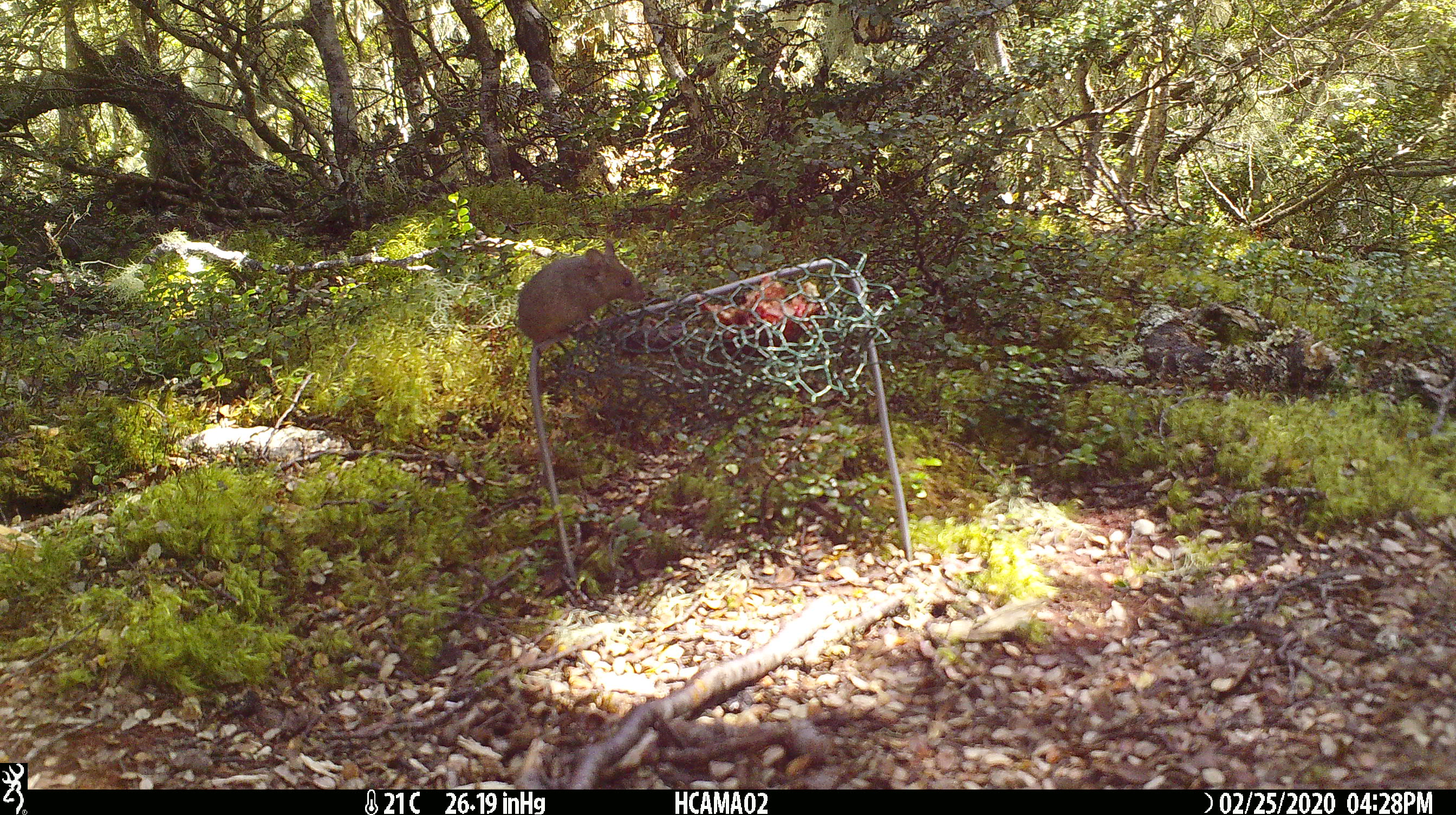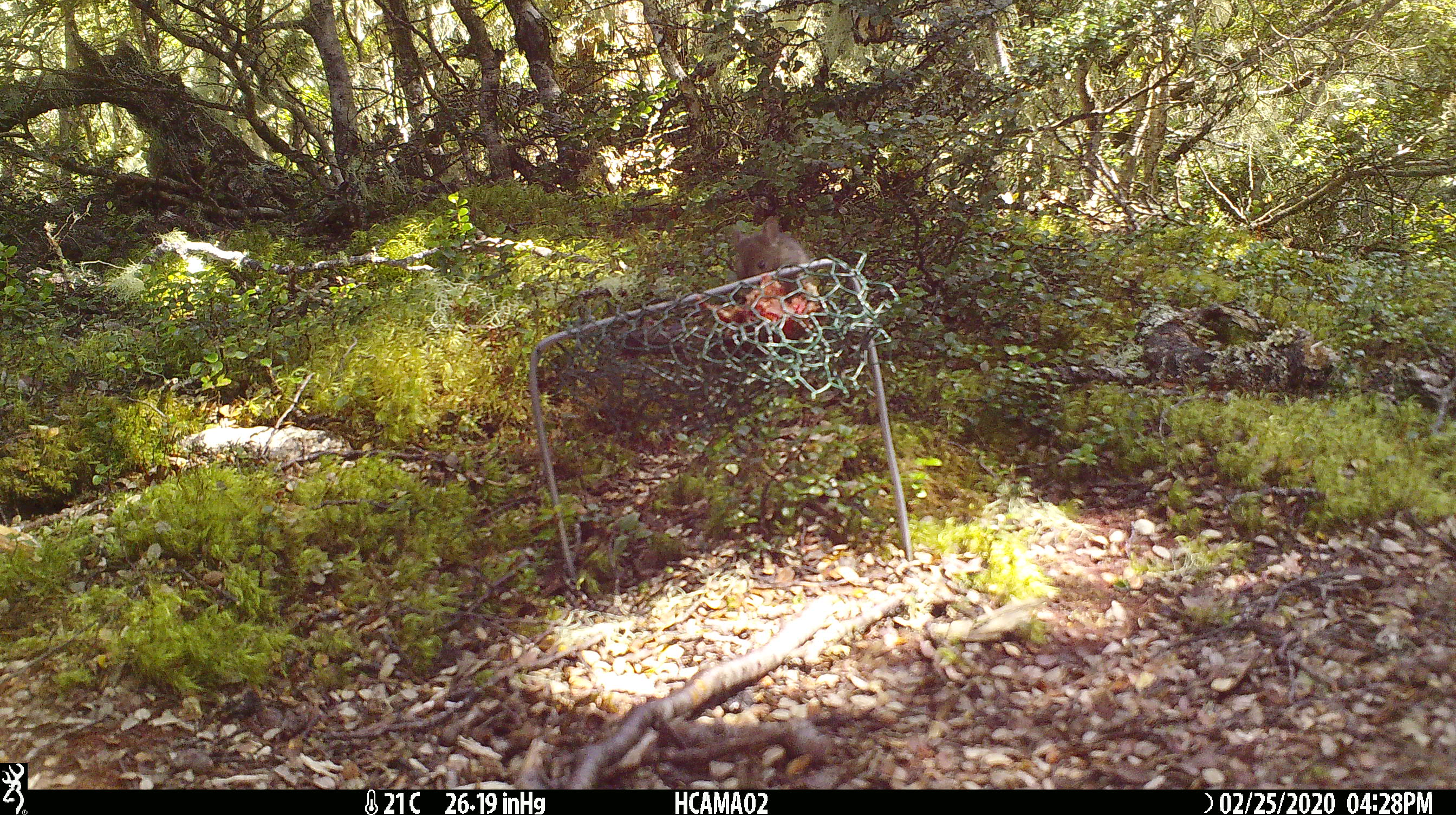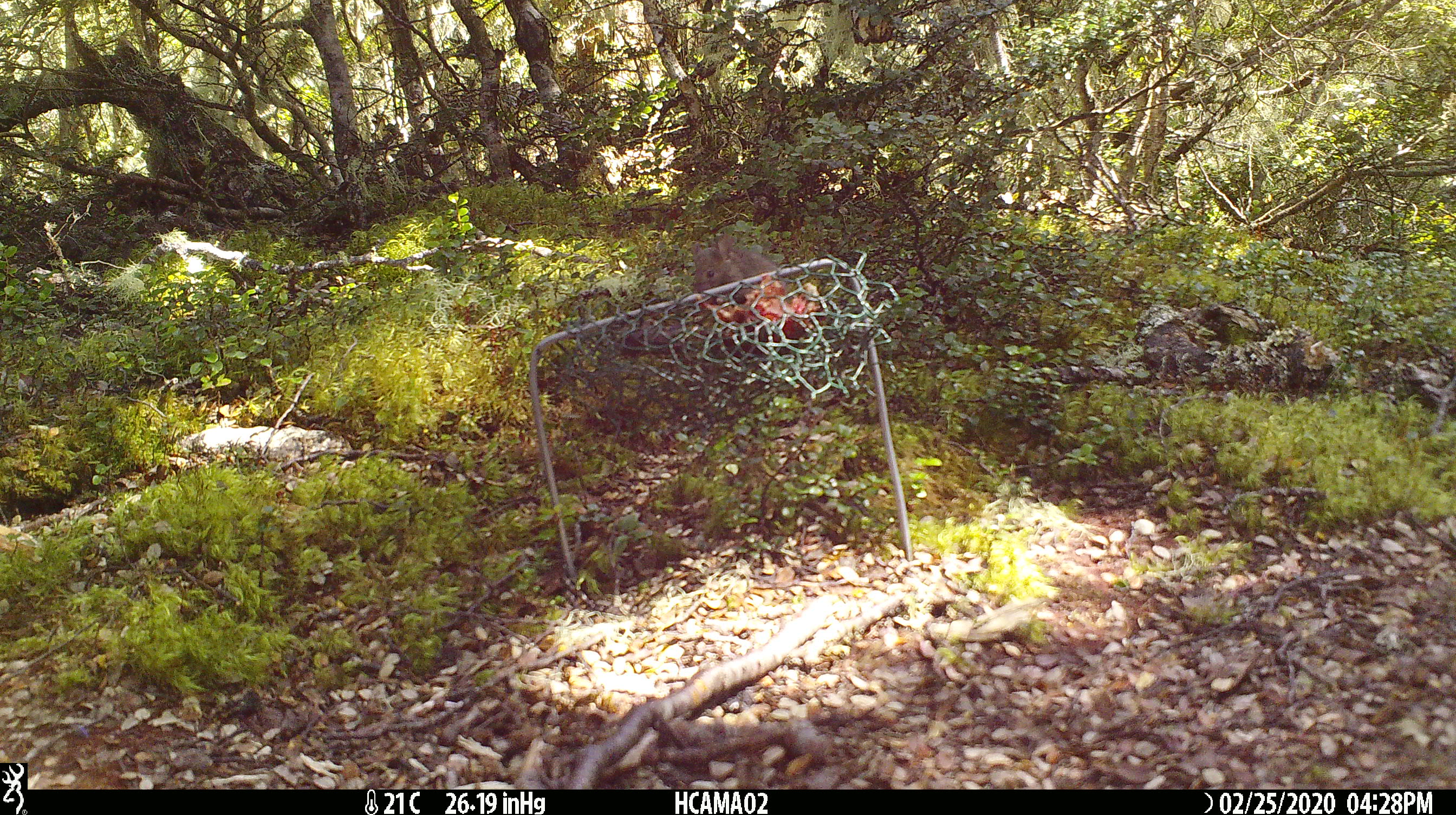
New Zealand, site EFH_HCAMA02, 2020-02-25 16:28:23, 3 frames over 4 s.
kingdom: Animalia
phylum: Chordata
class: Mammalia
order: Rodentia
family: Muridae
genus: Mus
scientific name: Mus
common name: mouse